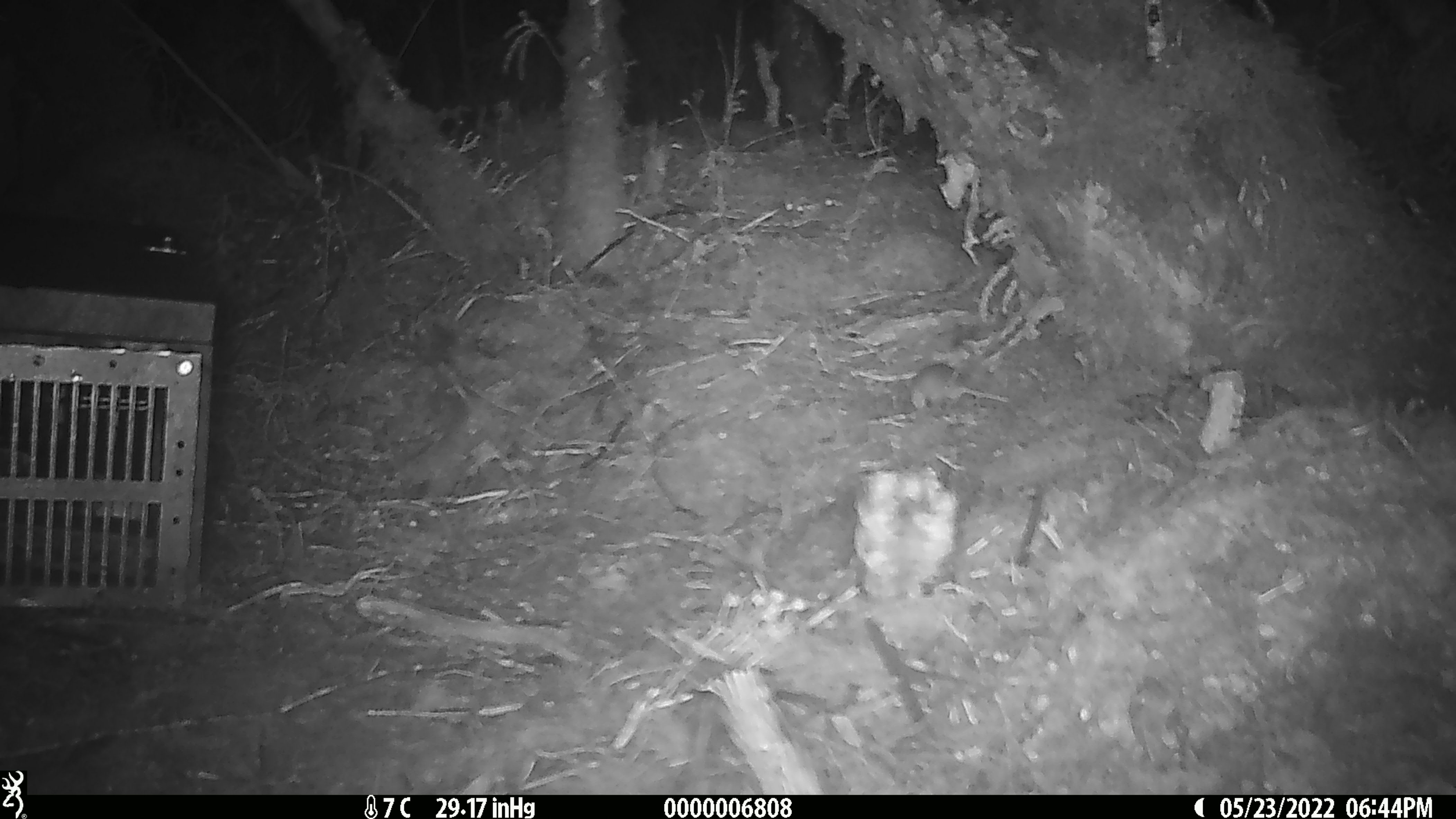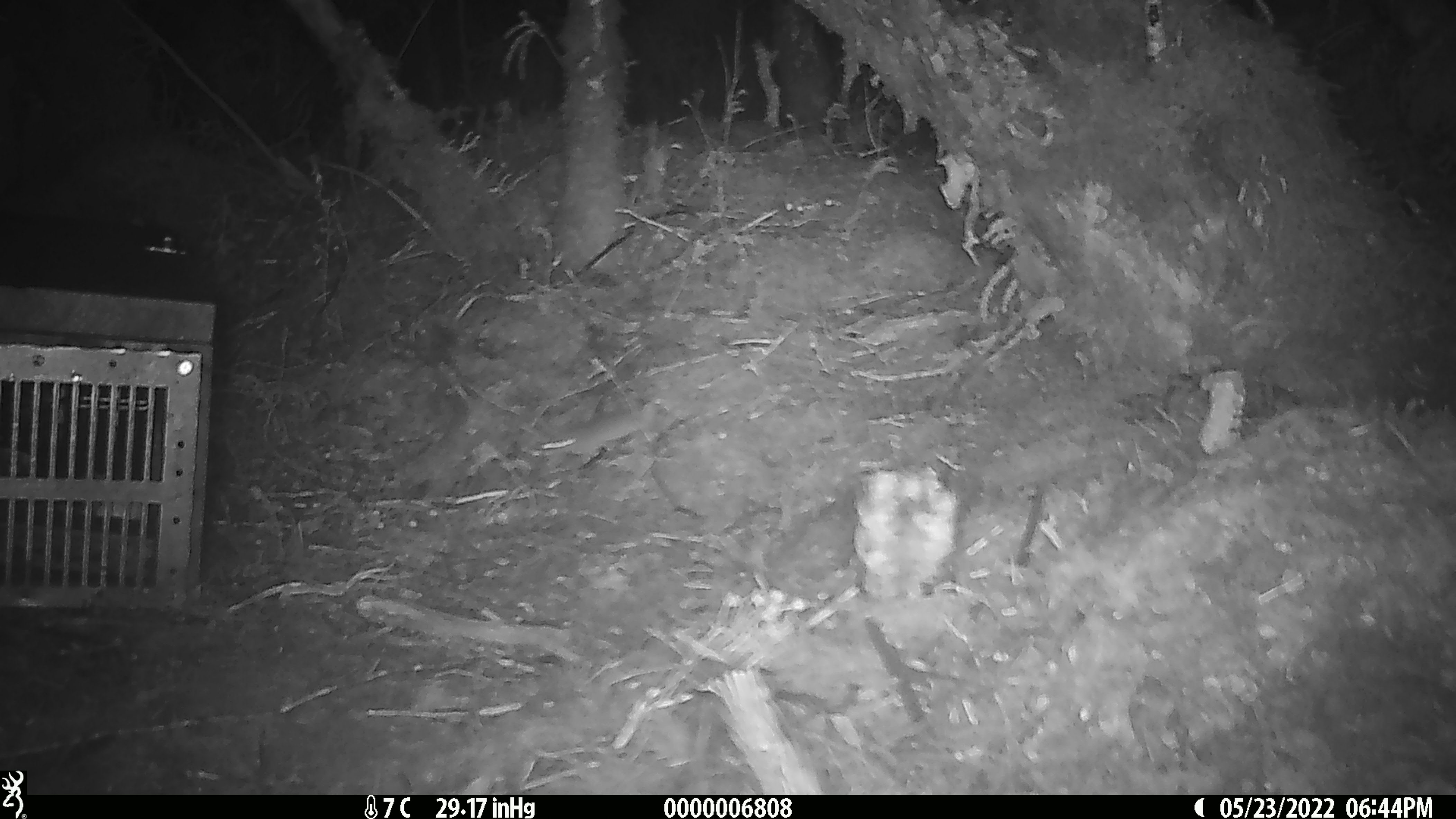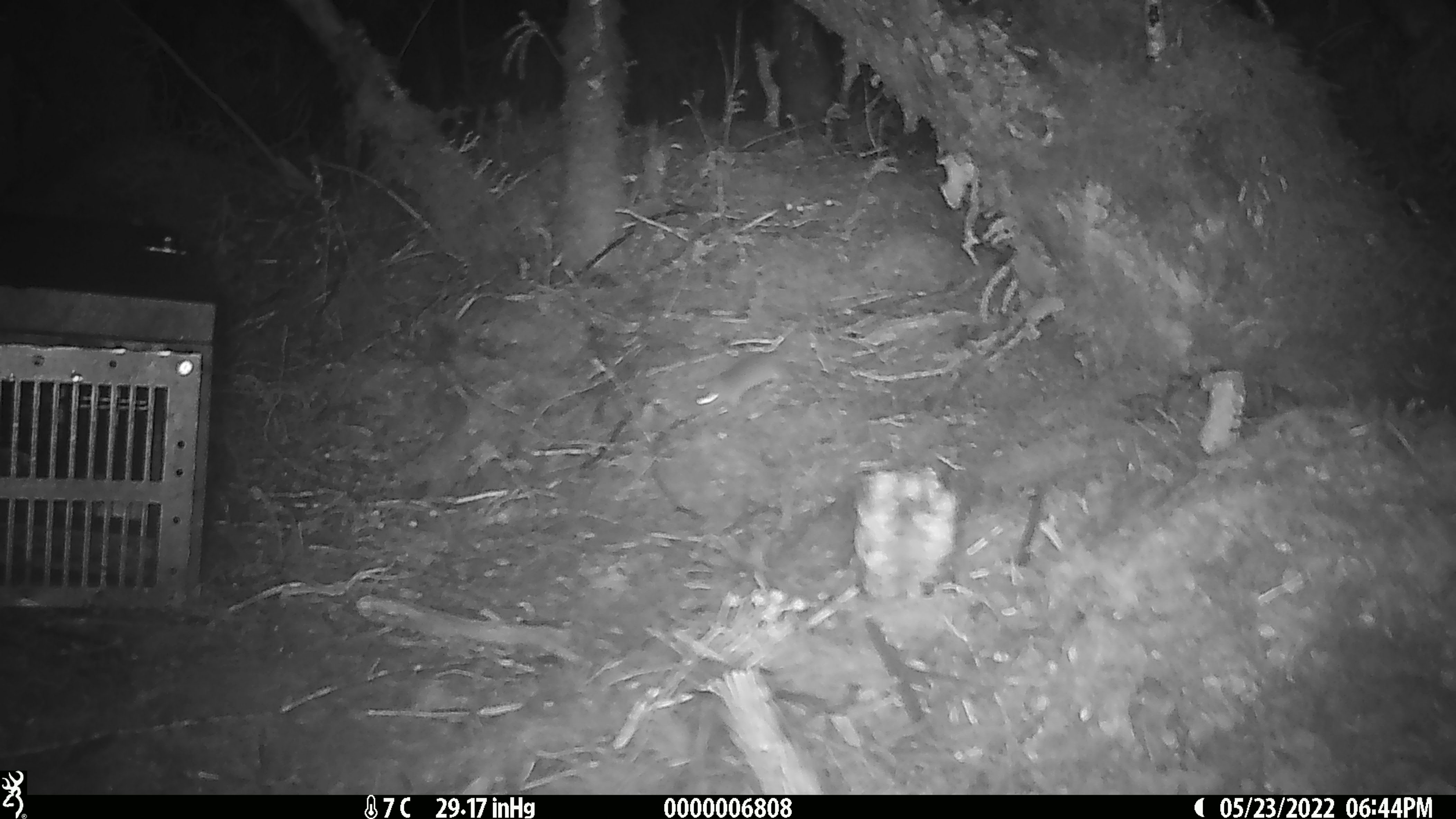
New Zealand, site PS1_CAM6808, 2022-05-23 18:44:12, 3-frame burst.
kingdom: Animalia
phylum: Chordata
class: Mammalia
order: Rodentia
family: Muridae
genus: Mus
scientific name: Mus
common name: mouse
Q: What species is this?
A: Mouse (Mus).